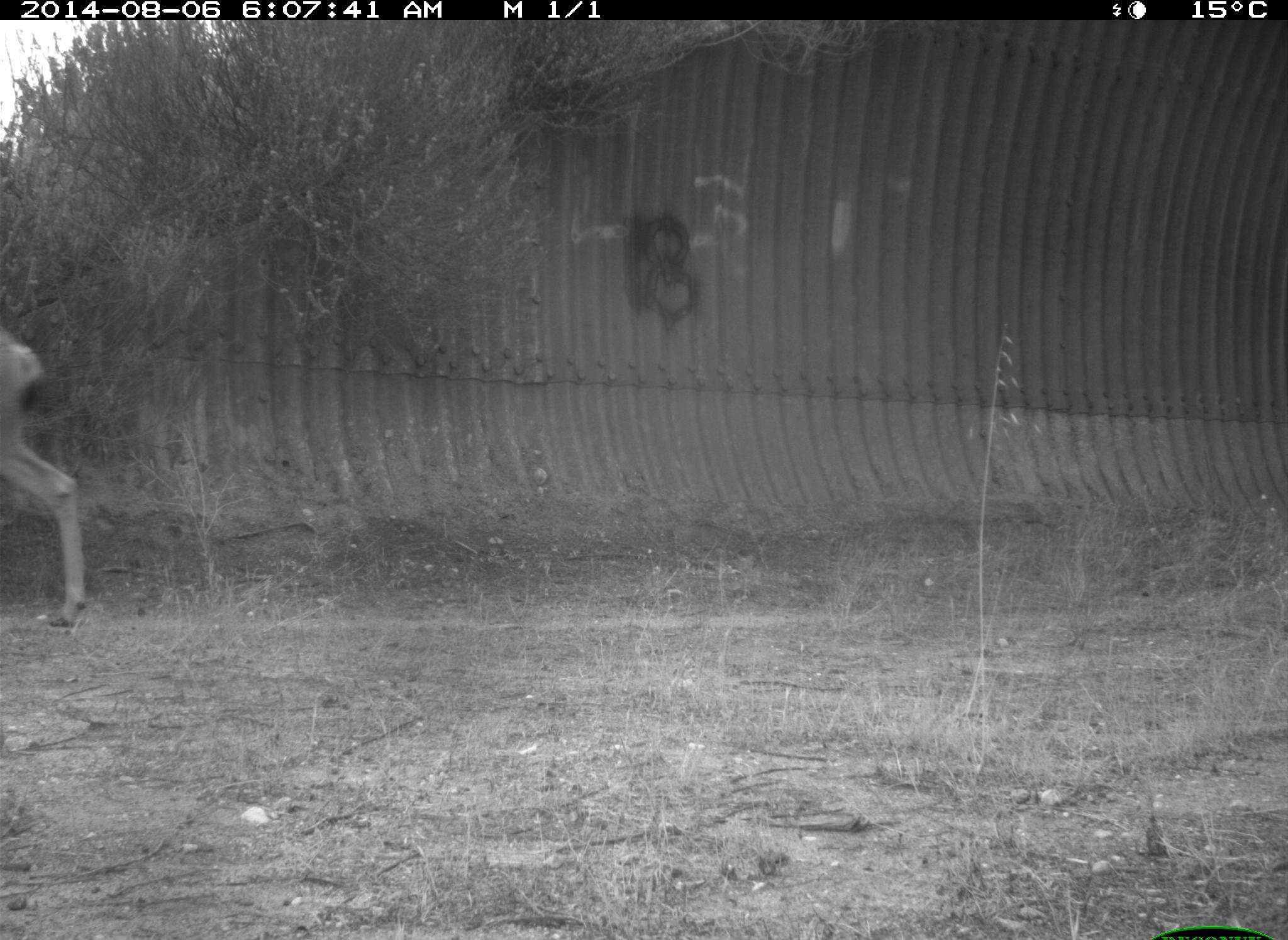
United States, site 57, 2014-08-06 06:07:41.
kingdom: Animalia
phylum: Chordata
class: Mammalia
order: Artiodactyla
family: Cervidae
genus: Odocoileus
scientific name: Odocoileus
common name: deer